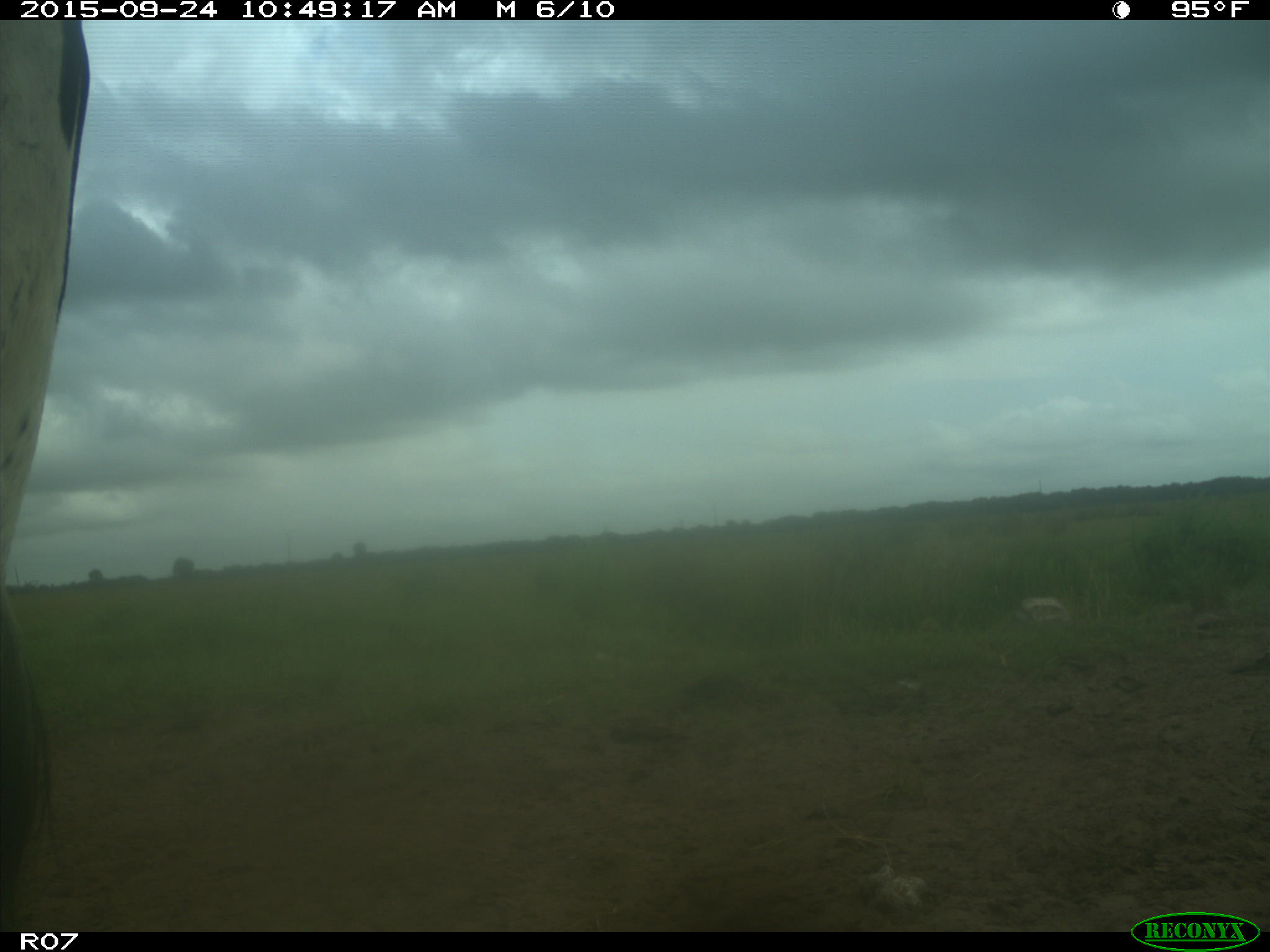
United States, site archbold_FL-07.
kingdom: Animalia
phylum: Chordata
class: Mammalia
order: Artiodactyla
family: Bovidae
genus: Bos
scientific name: Bos taurus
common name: domestic cow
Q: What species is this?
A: Bos taurus (domestic cow).